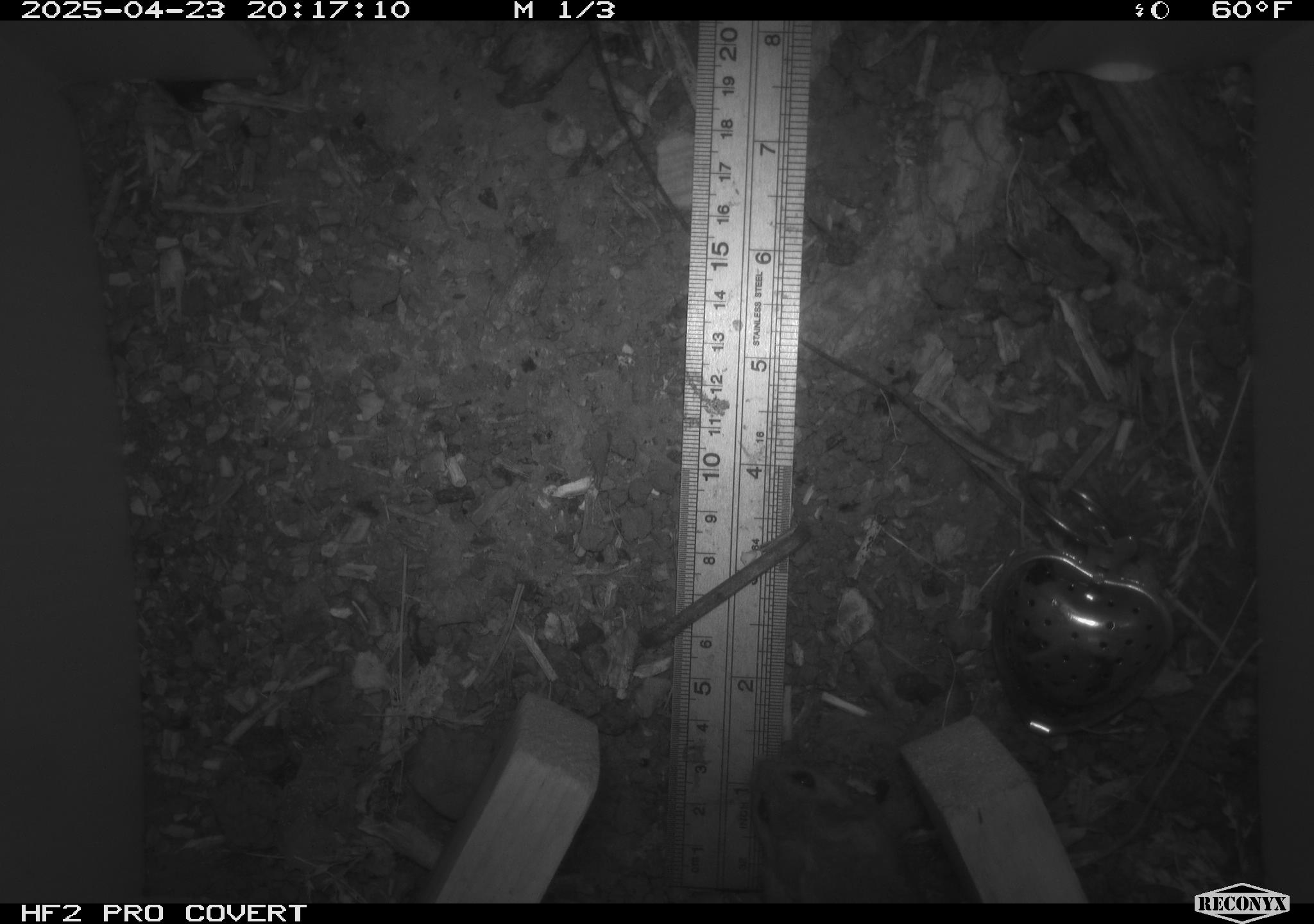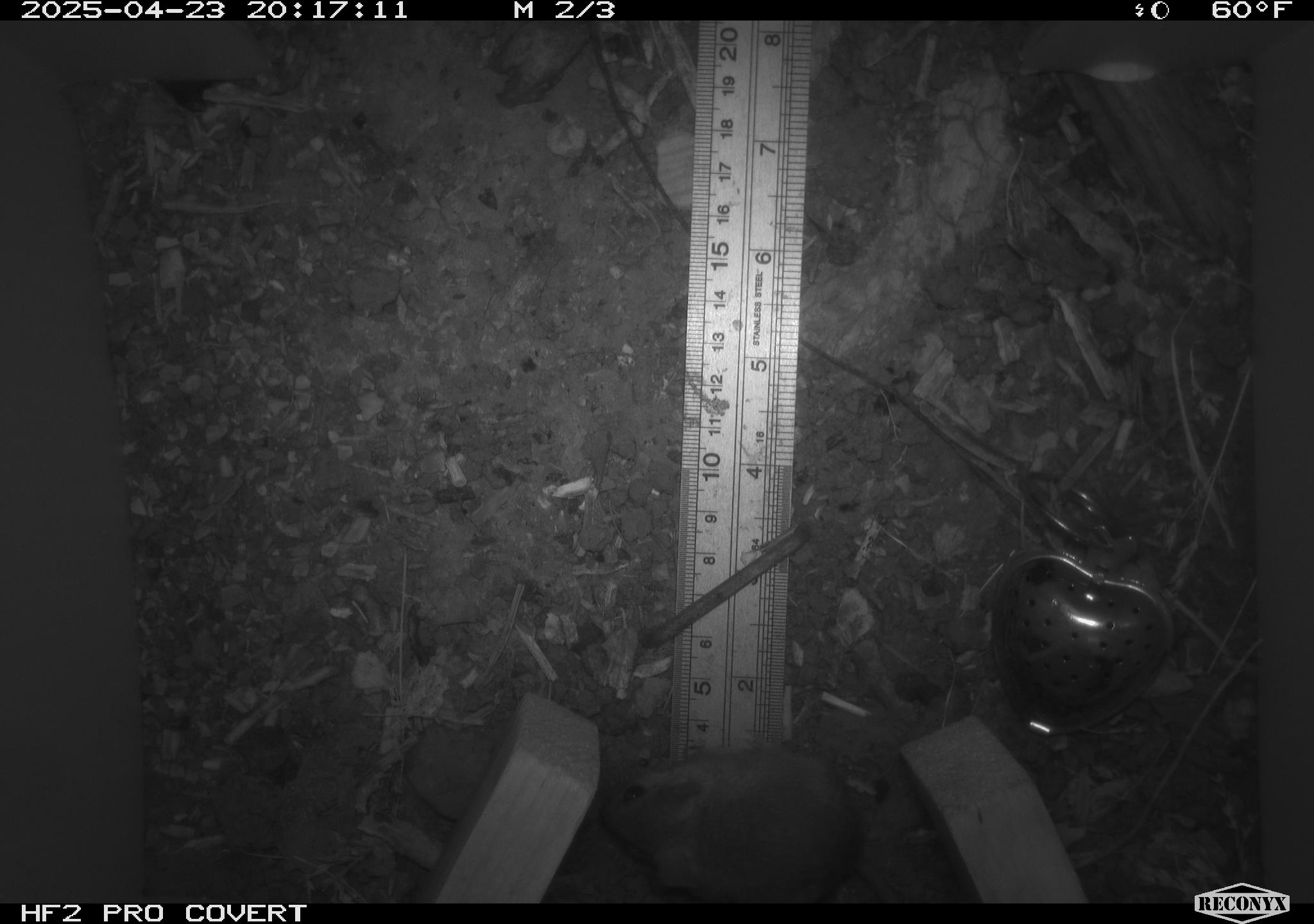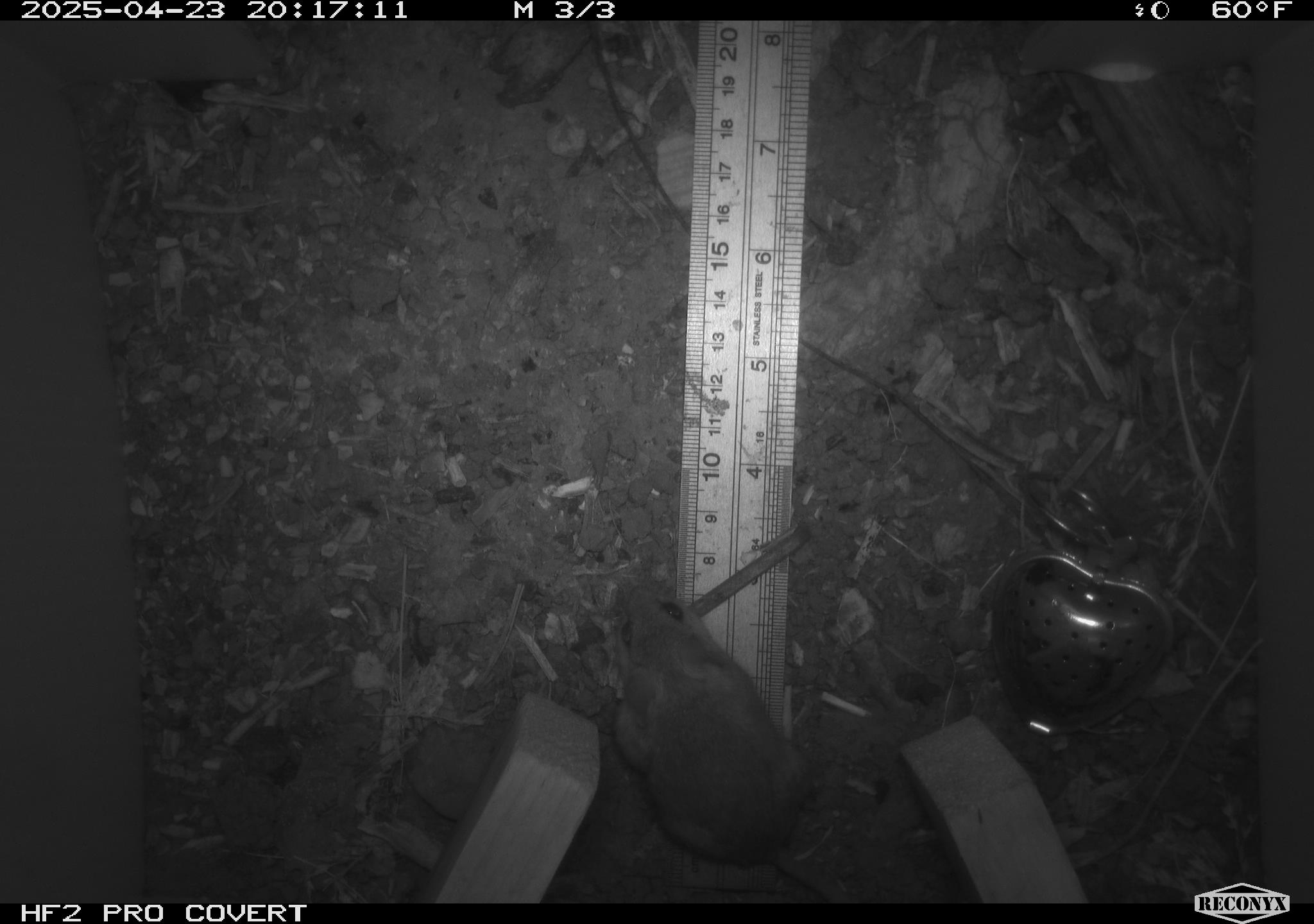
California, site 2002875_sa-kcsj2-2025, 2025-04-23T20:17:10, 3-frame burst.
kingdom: Animalia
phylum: Chordata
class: Mammalia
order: Rodentia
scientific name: Rodentia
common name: rodent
Rodent (Rodentia).